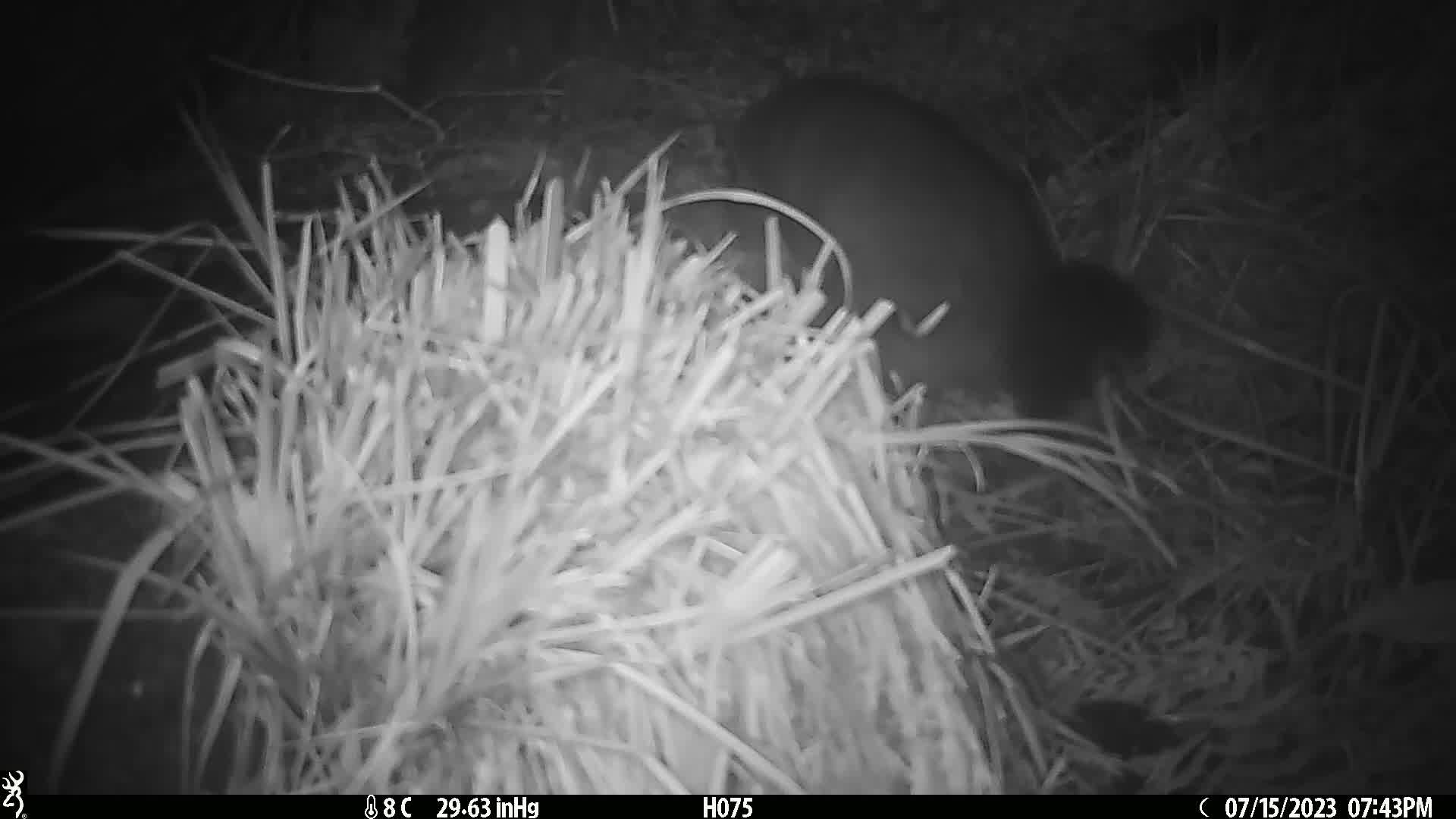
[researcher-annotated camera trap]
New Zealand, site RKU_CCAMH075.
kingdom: Animalia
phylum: Chordata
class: Mammalia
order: Diprotodontia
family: Phalangeridae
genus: Trichosurus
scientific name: Trichosurus vulpecula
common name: common brushtail possum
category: possum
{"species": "possum (common brushtail possum) (Trichosurus vulpecula)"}